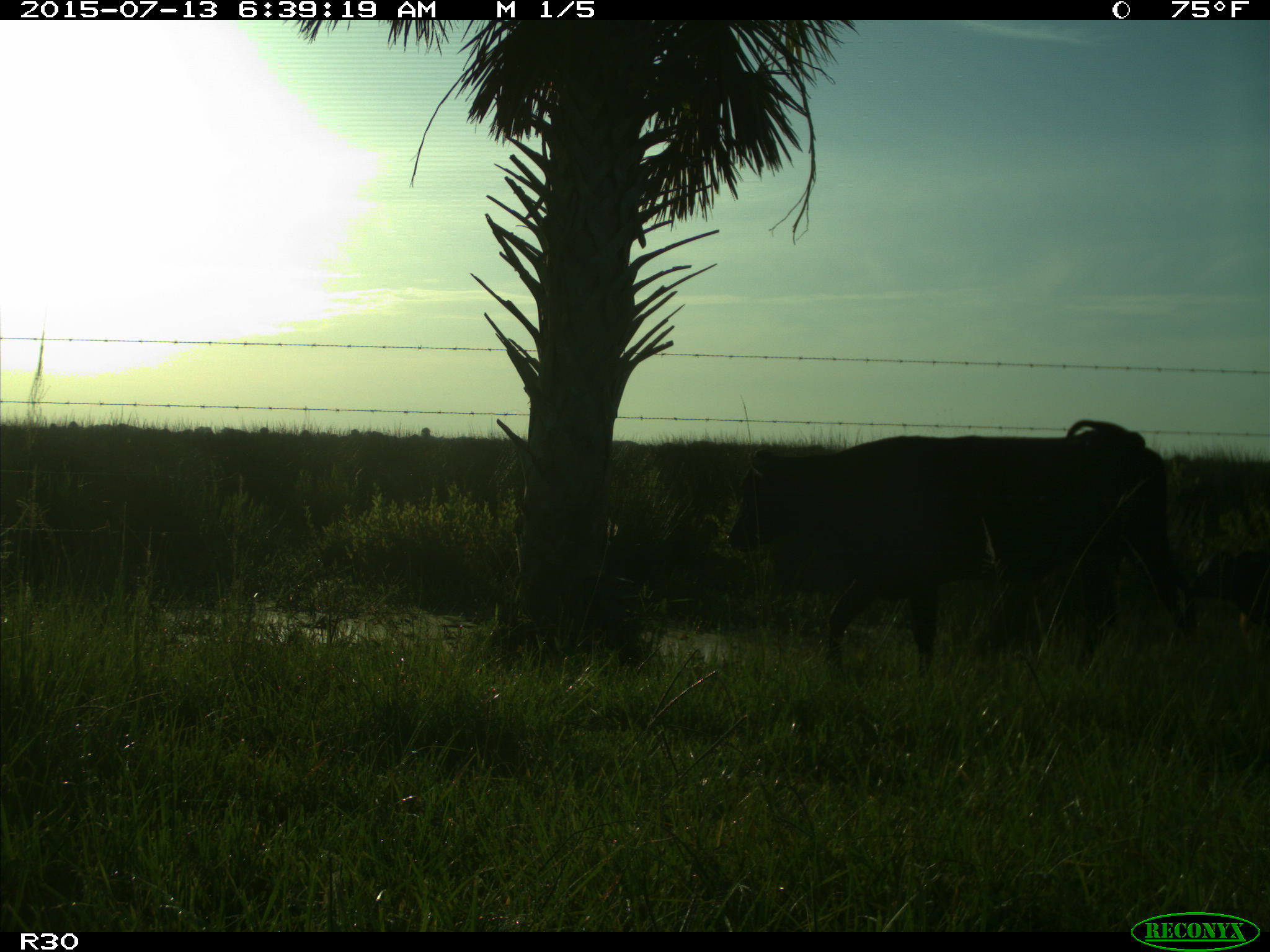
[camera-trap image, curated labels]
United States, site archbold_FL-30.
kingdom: Animalia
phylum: Chordata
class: Mammalia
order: Artiodactyla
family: Bovidae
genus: Bos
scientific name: Bos taurus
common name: domestic cow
Bos taurus (domestic cow).